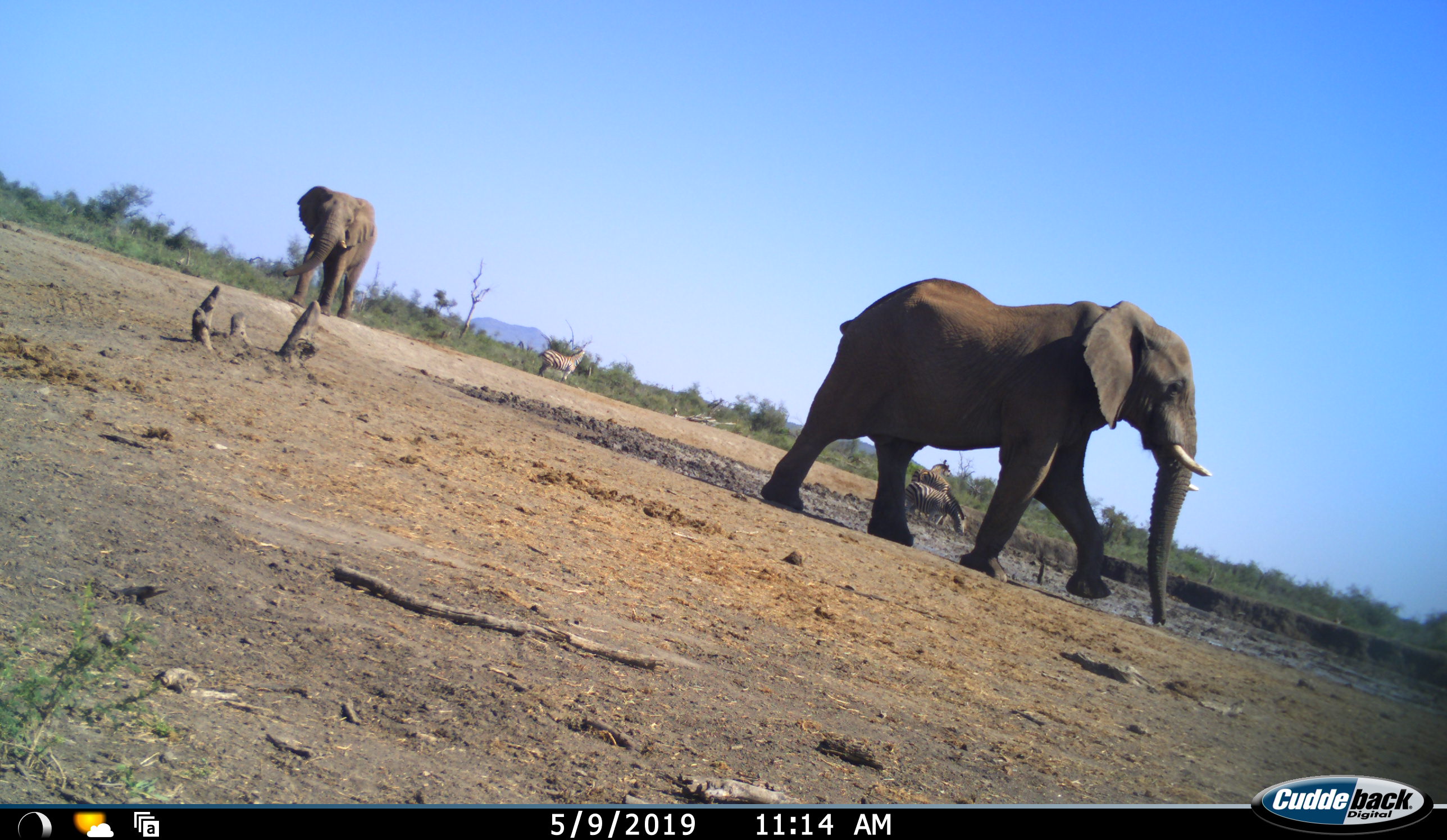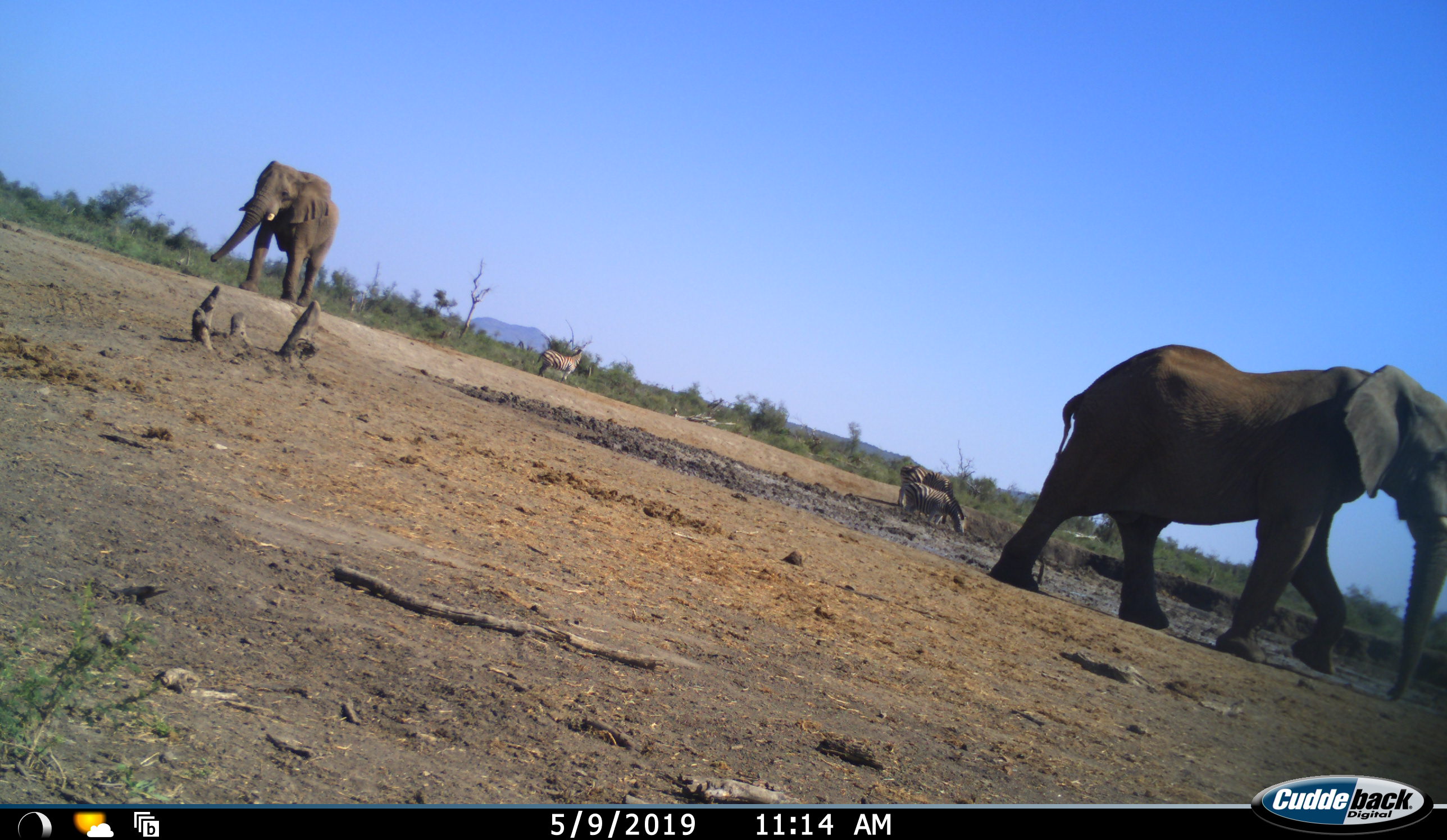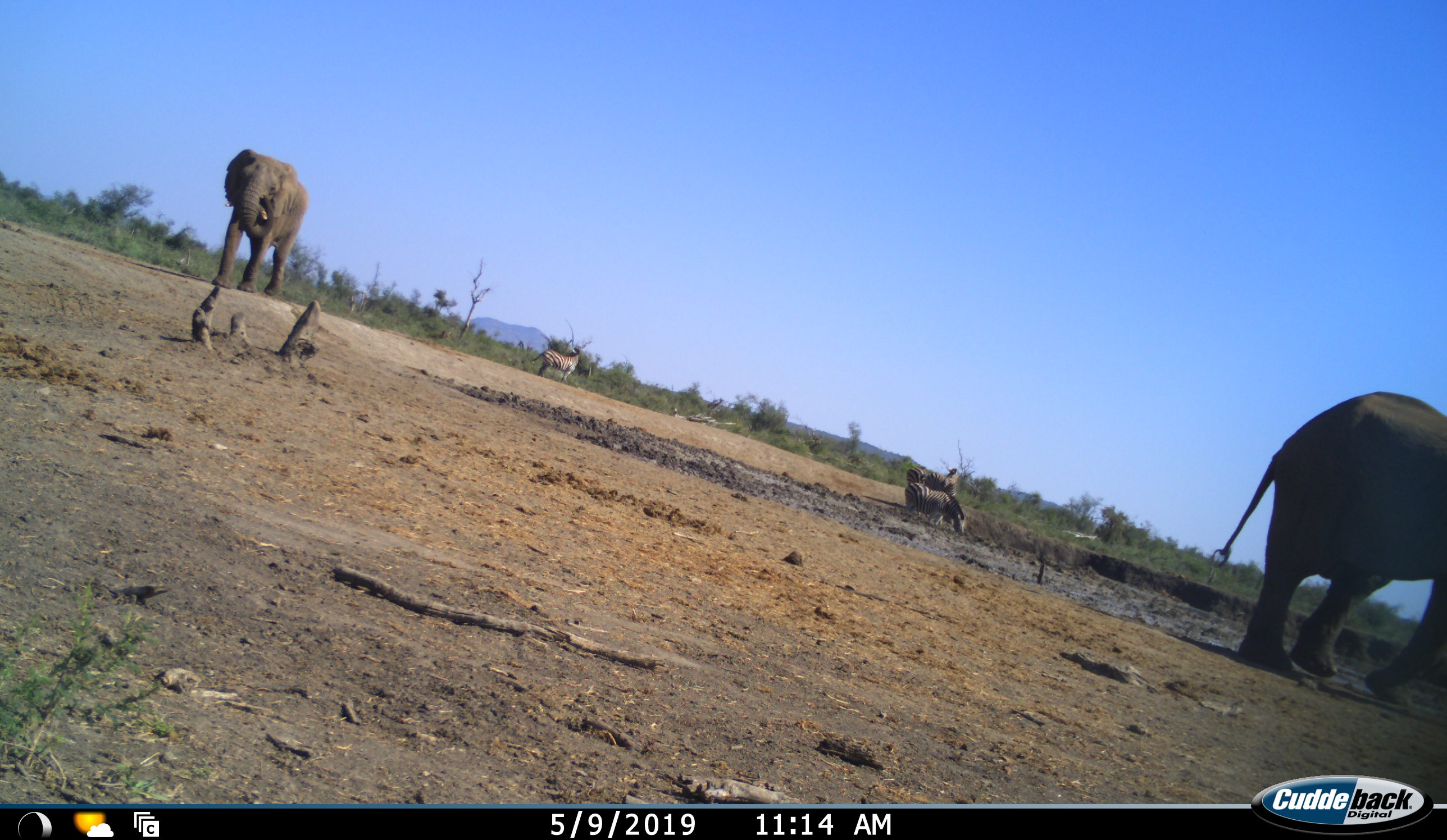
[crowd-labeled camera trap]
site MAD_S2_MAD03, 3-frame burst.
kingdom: Animalia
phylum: Chordata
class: Mammalia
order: Proboscidea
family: Elephantidae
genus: Loxodonta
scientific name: Loxodonta africana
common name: african bush elephant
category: elephant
Elephant (african bush elephant) (Loxodonta africana), count 2. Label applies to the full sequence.